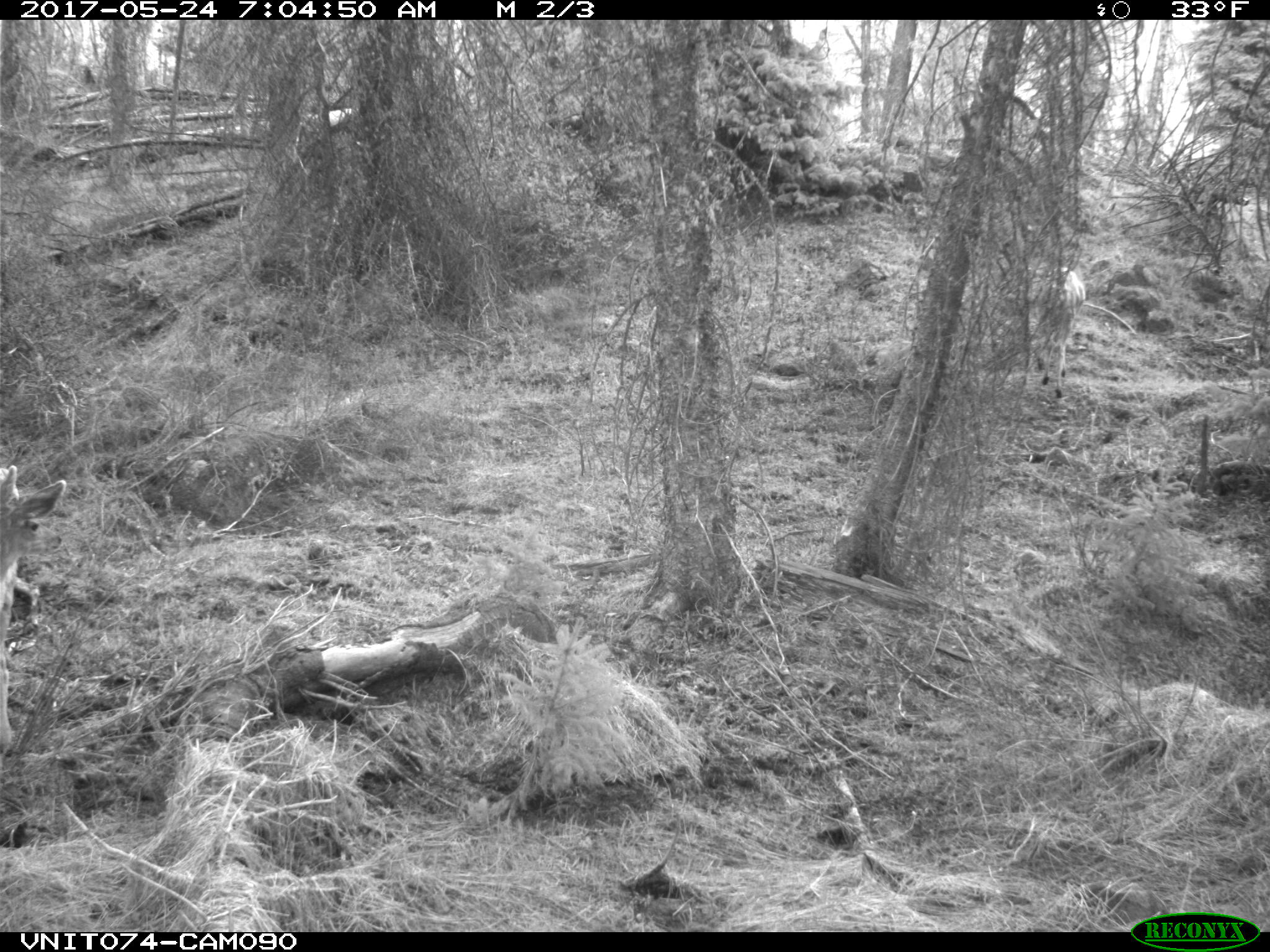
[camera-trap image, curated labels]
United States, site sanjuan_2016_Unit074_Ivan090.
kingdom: Animalia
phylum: Chordata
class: Mammalia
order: Artiodactyla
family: Cervidae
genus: Odocoileus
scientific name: Odocoileus hemionus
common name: mule deer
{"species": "Odocoileus hemionus (mule deer)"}